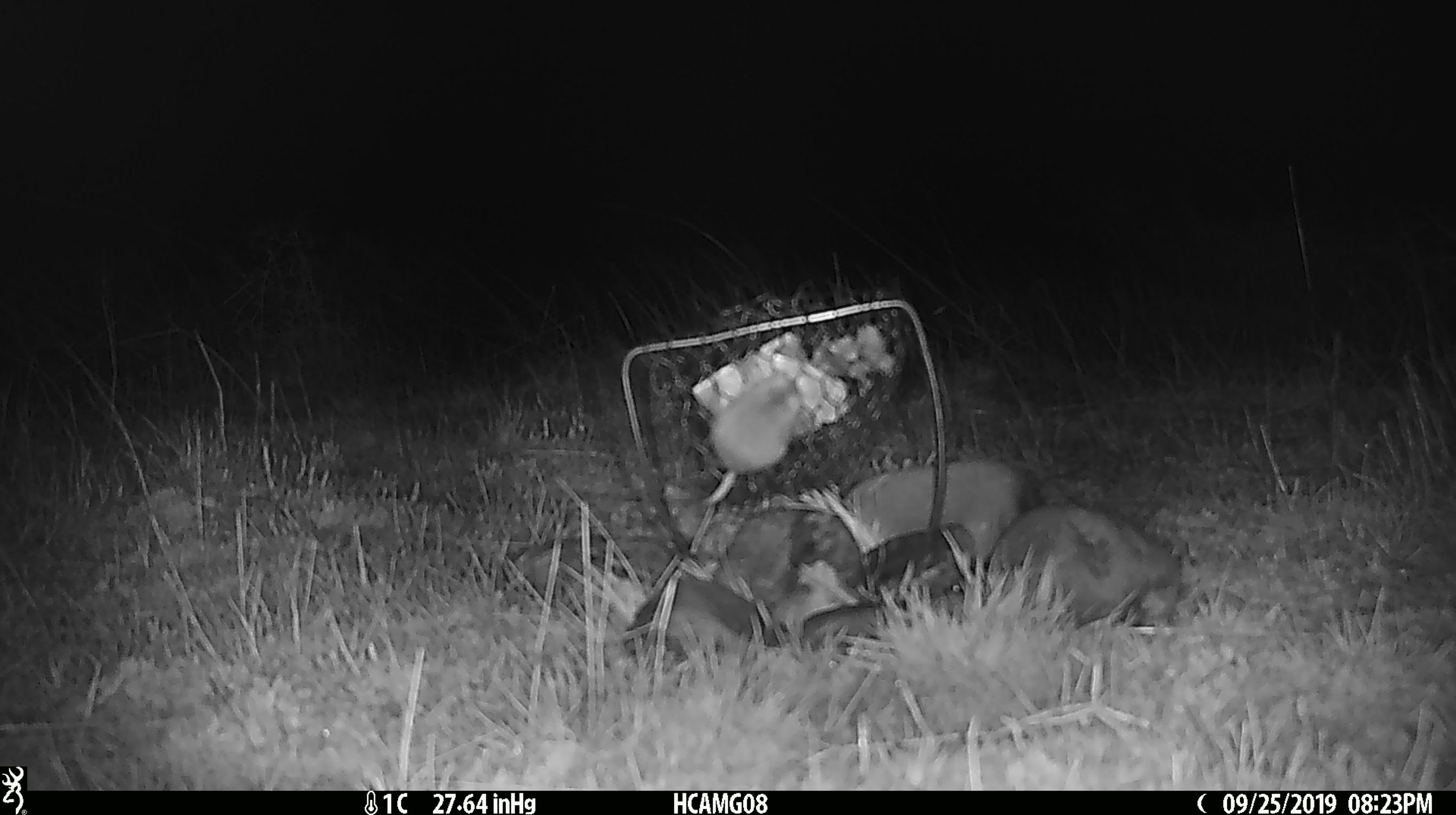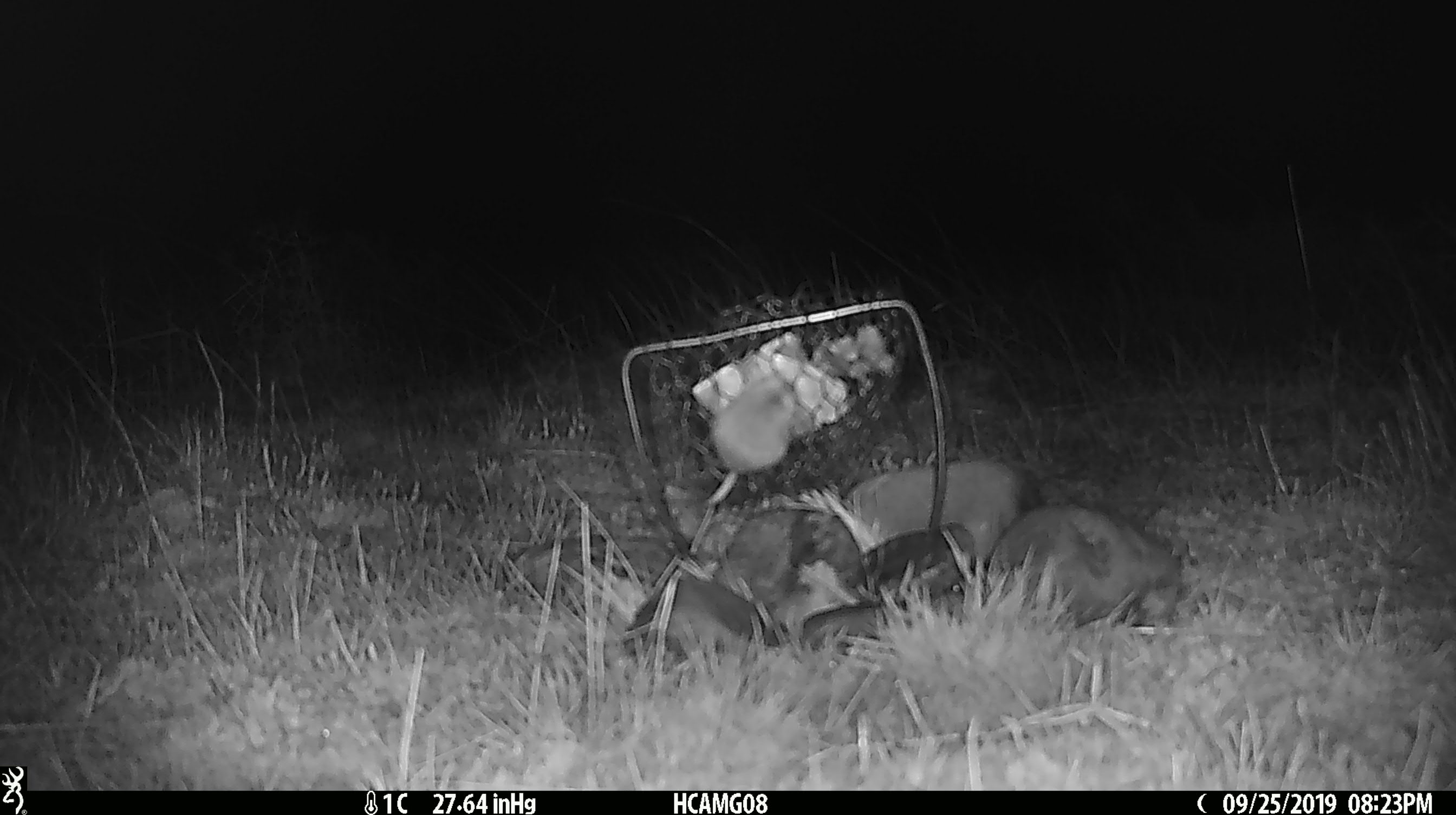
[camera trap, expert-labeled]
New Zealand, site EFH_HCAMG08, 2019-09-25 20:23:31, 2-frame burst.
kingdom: Animalia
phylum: Chordata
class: Mammalia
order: Rodentia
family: Muridae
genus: Mus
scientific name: Mus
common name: mouse